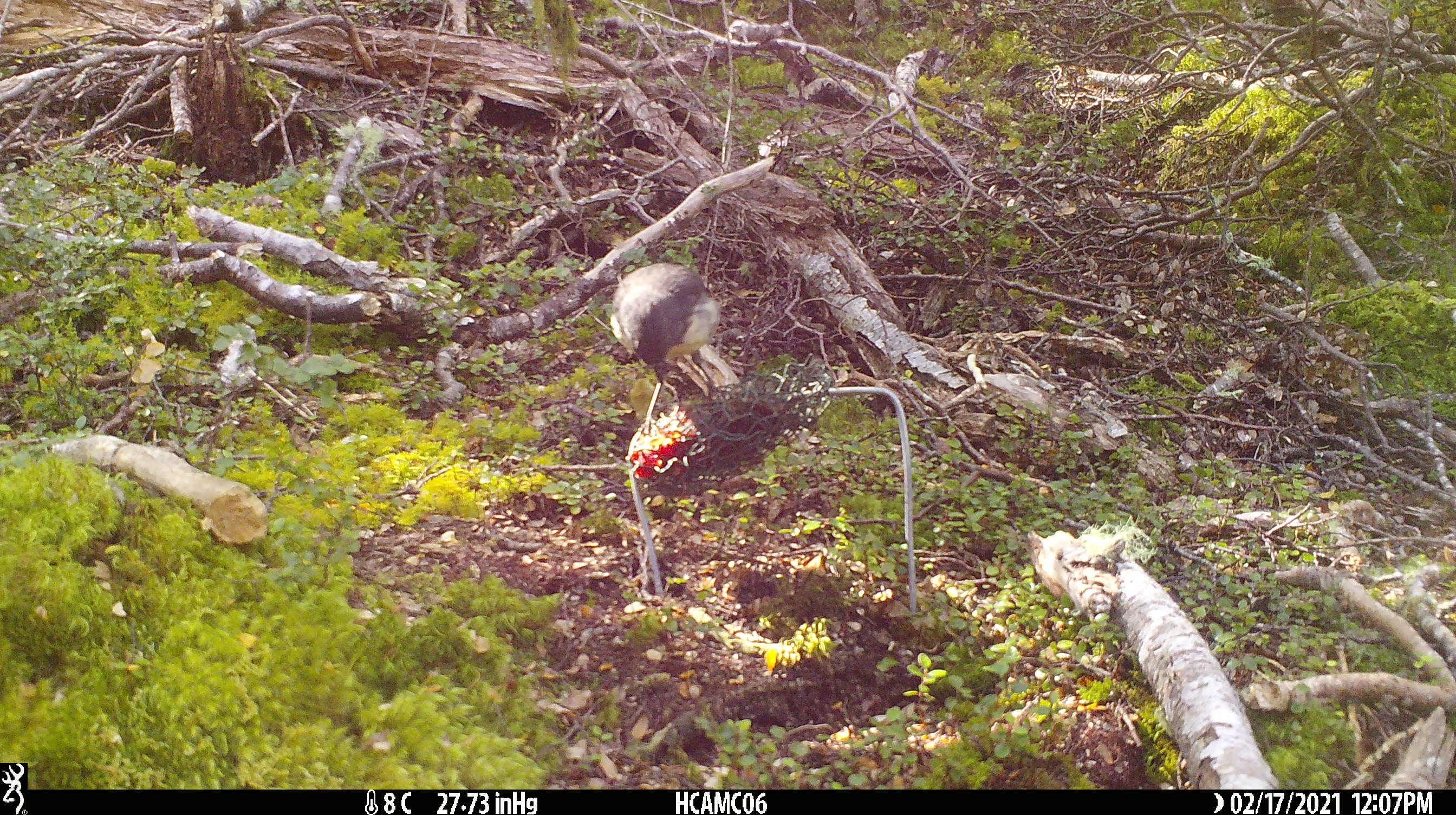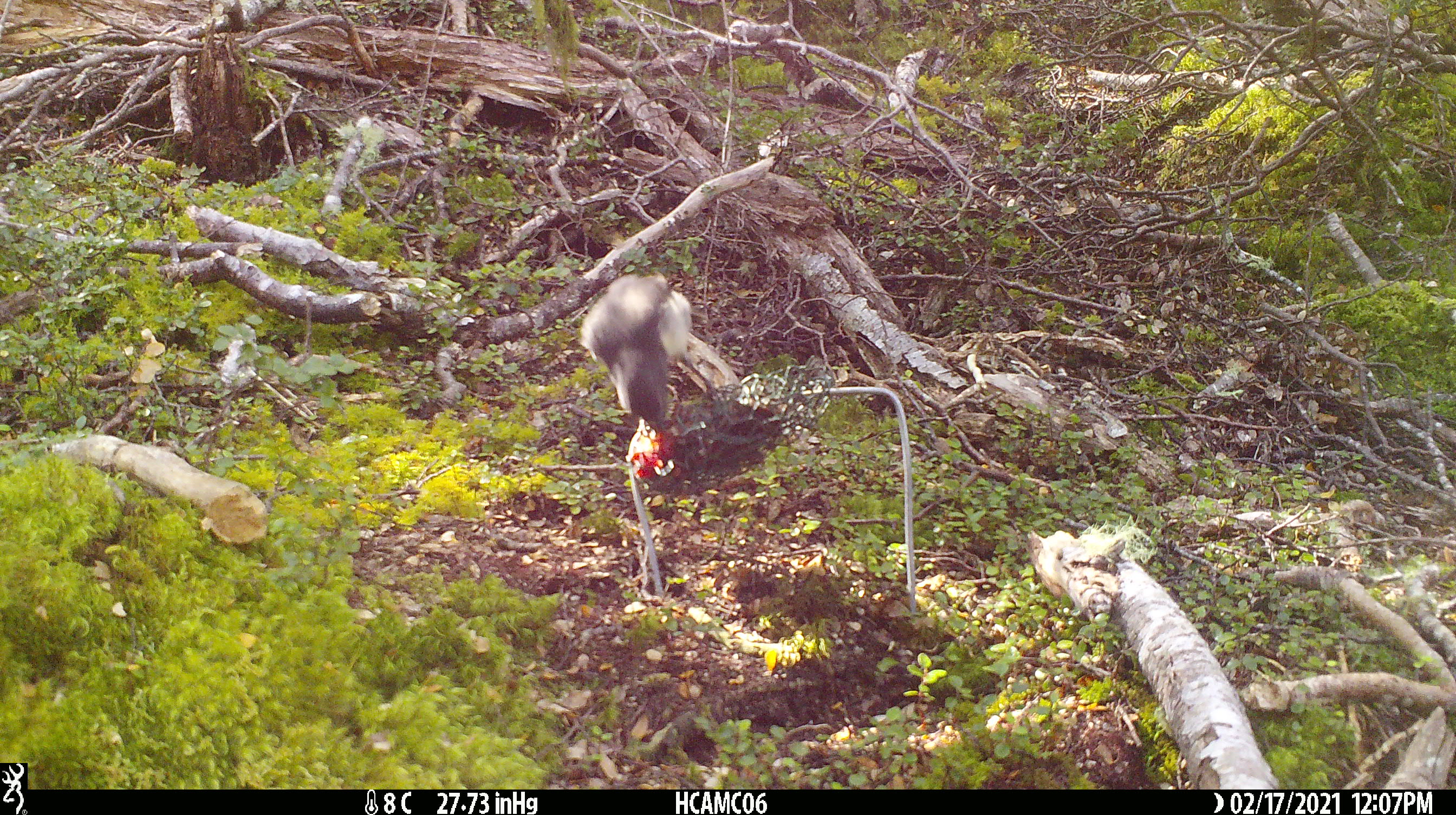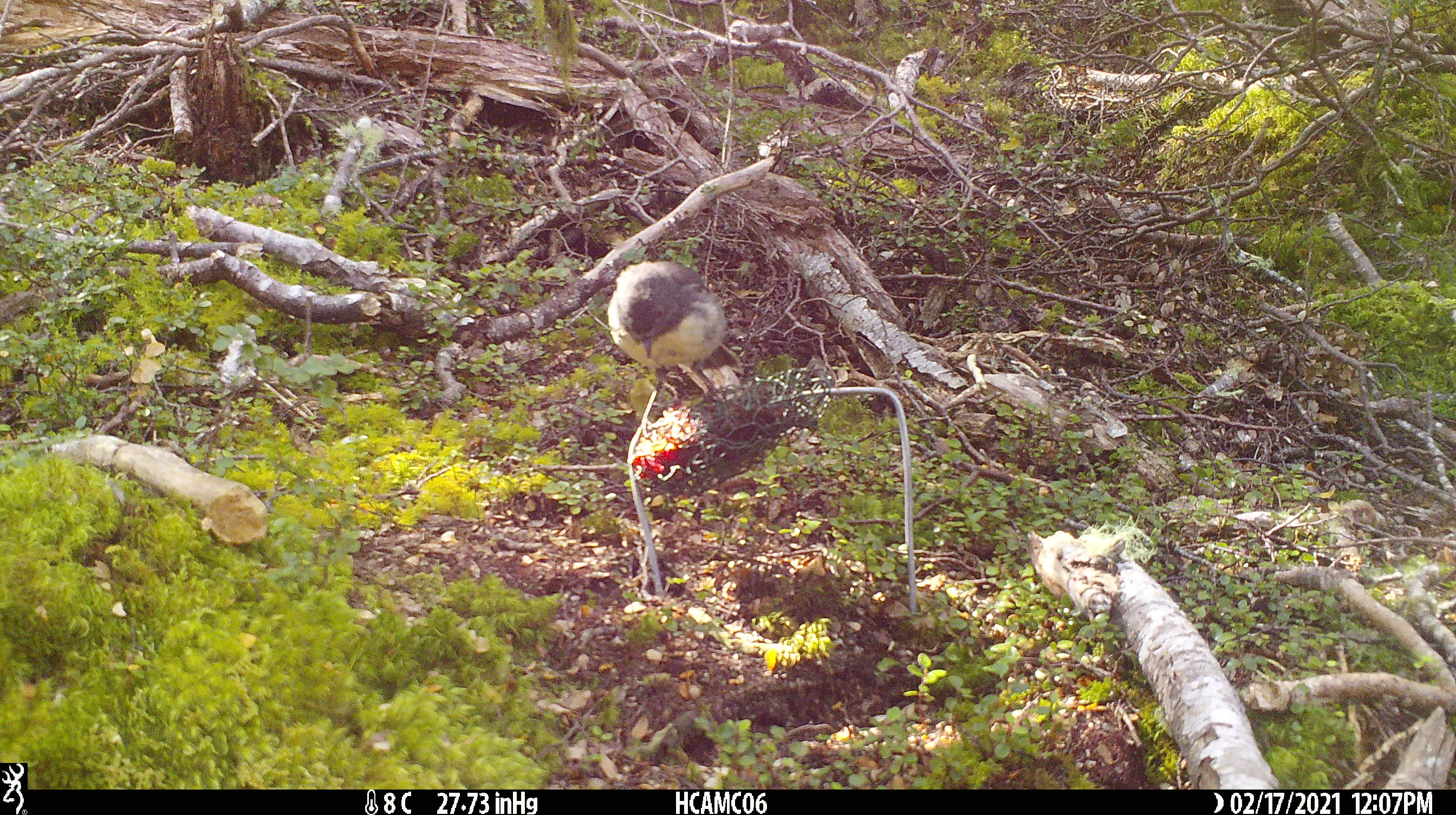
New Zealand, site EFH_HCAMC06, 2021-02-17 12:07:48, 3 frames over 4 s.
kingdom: Animalia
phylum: Chordata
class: Aves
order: Passeriformes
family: Petroicidae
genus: Petroica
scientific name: Petroica australis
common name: new zealand robin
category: robin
Robin (new zealand robin) (Petroica australis).